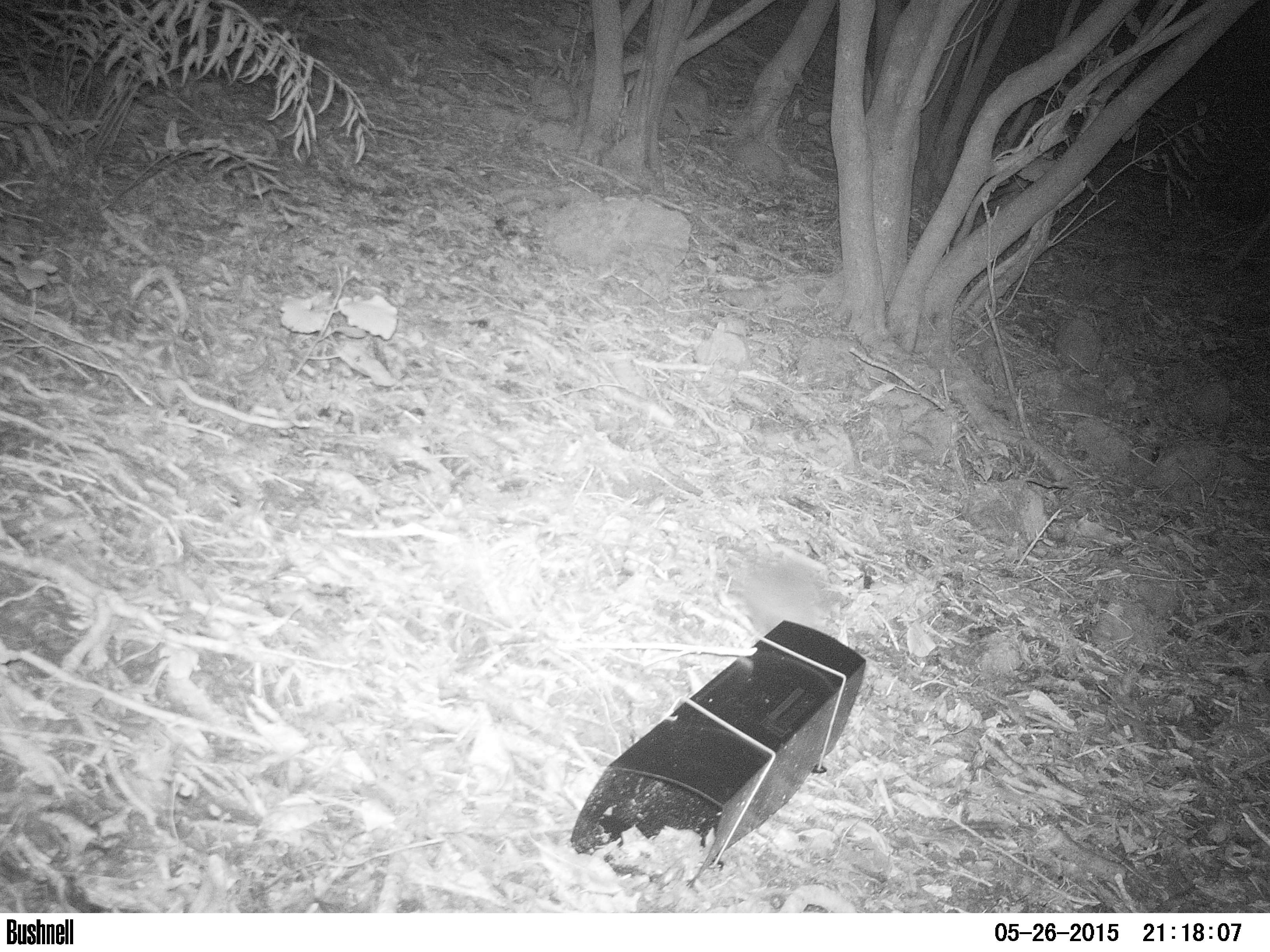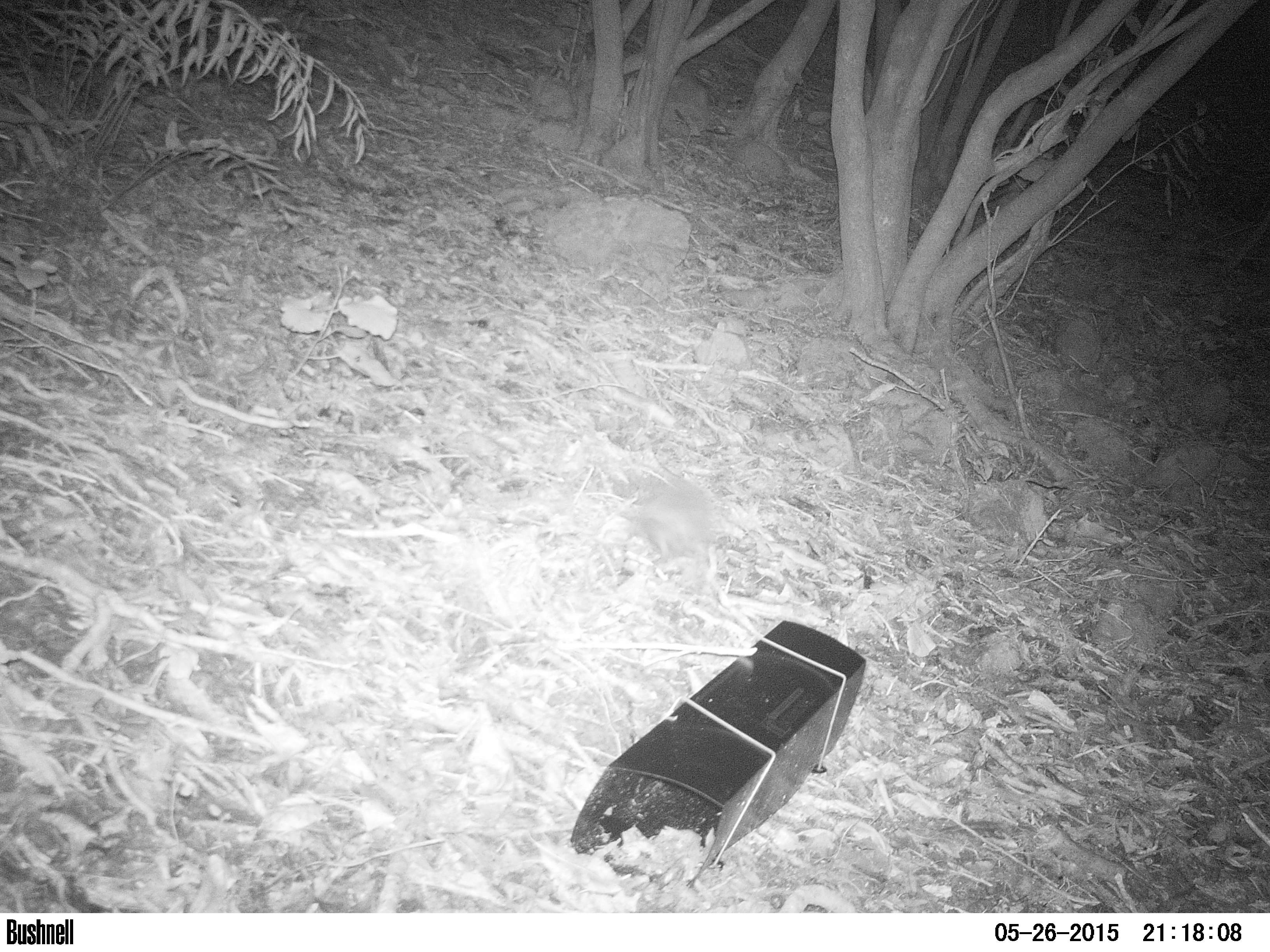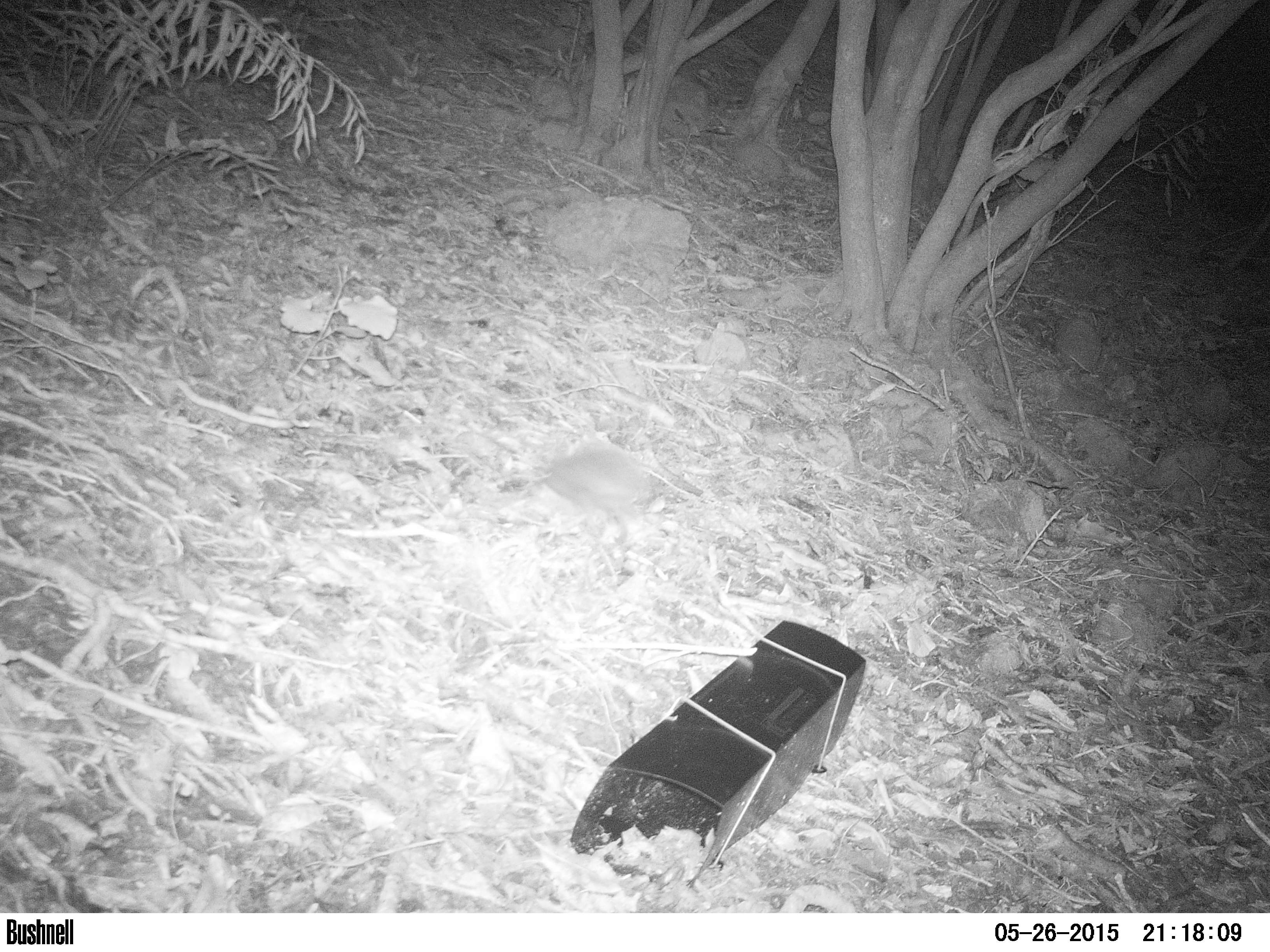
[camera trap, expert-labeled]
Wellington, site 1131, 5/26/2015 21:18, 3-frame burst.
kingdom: Animalia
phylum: Chordata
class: Mammalia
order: Eulipotyphla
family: Erinaceidae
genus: Erinaceus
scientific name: Erinaceus europaeus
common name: hedgehog